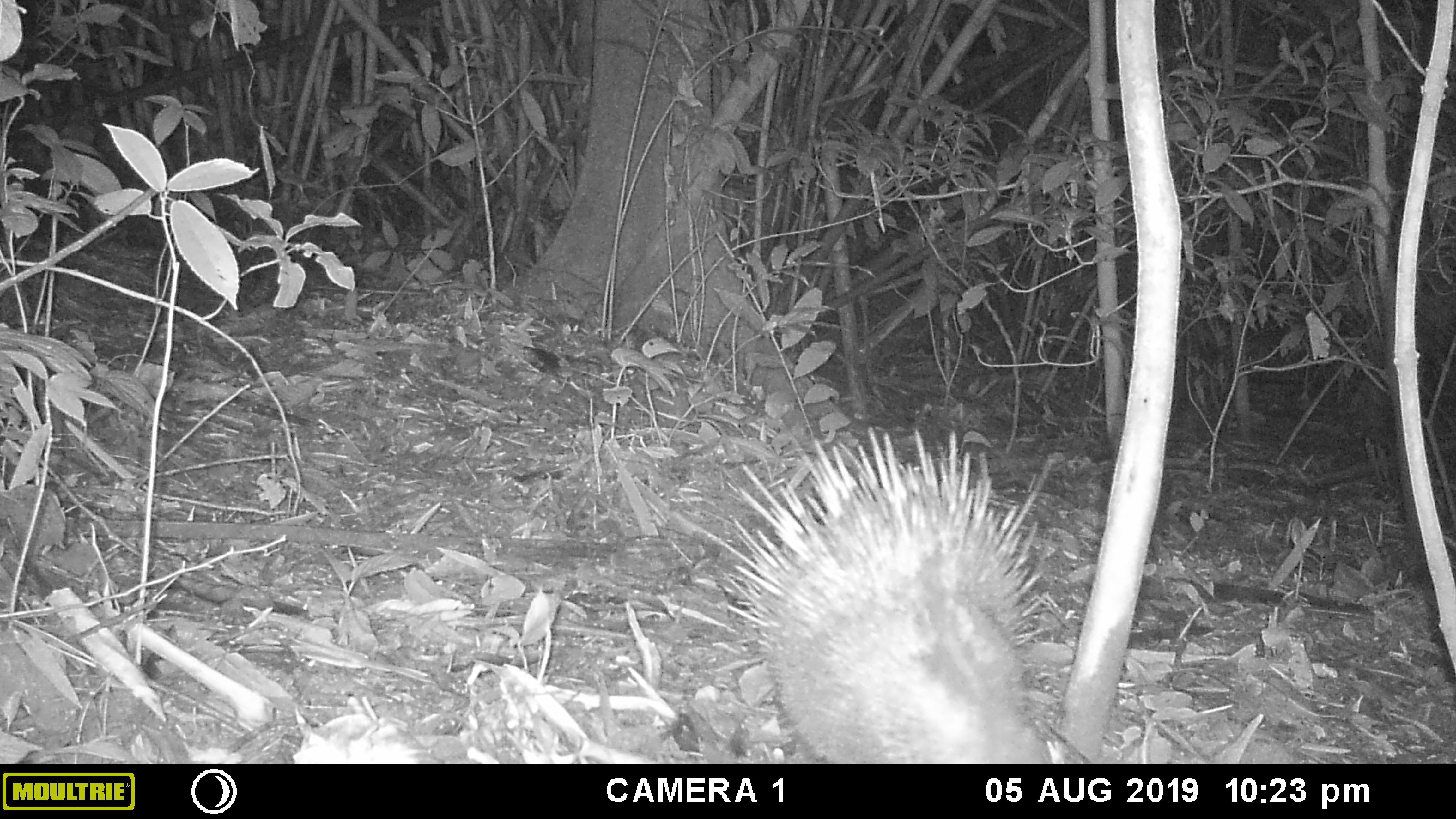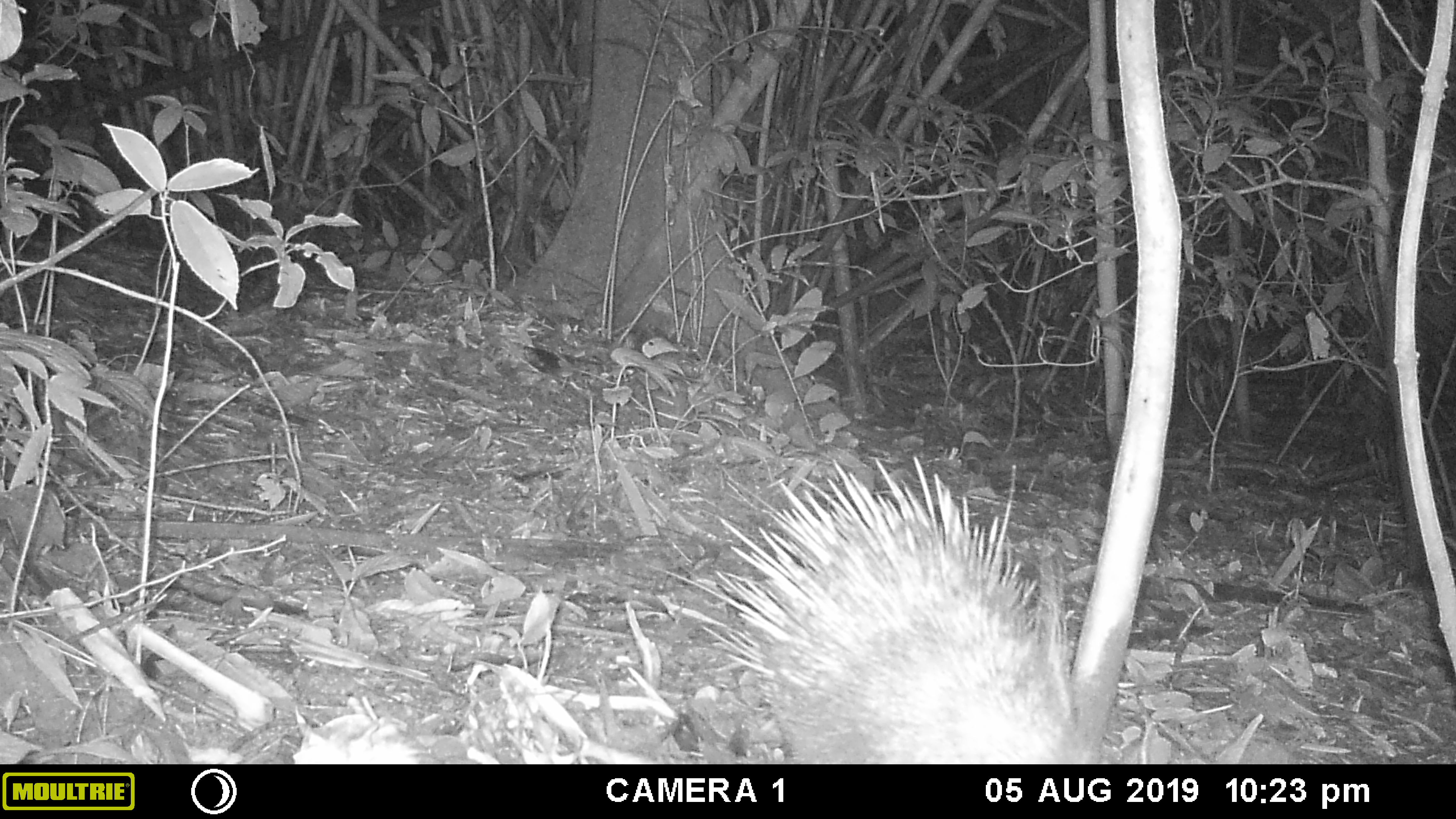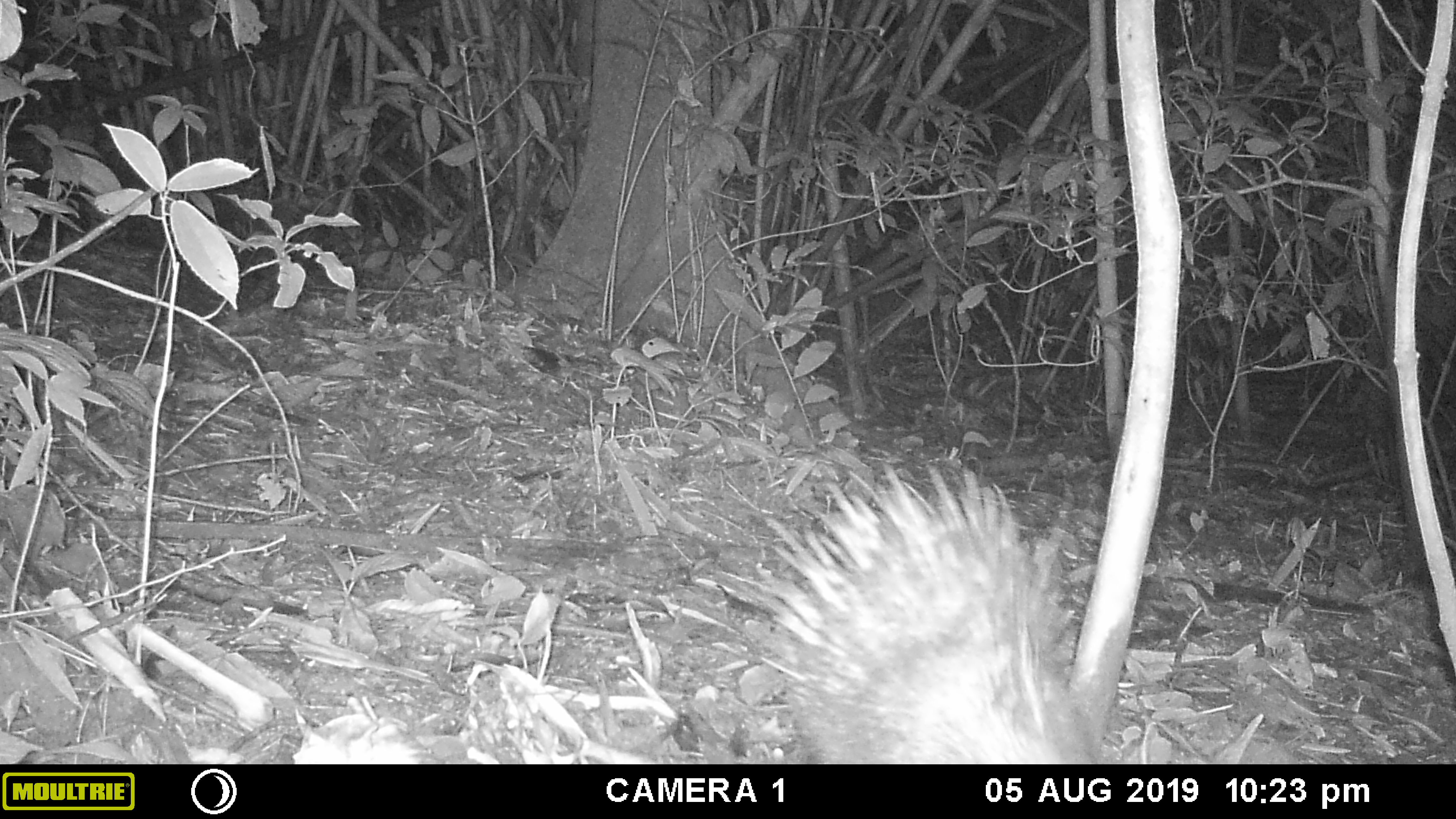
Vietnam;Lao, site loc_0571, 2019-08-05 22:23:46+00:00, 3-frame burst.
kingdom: Animalia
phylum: Chordata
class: Mammalia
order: Rodentia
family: Hystricidae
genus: Hystrix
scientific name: Hystrix brachyura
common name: malayan porcupine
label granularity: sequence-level